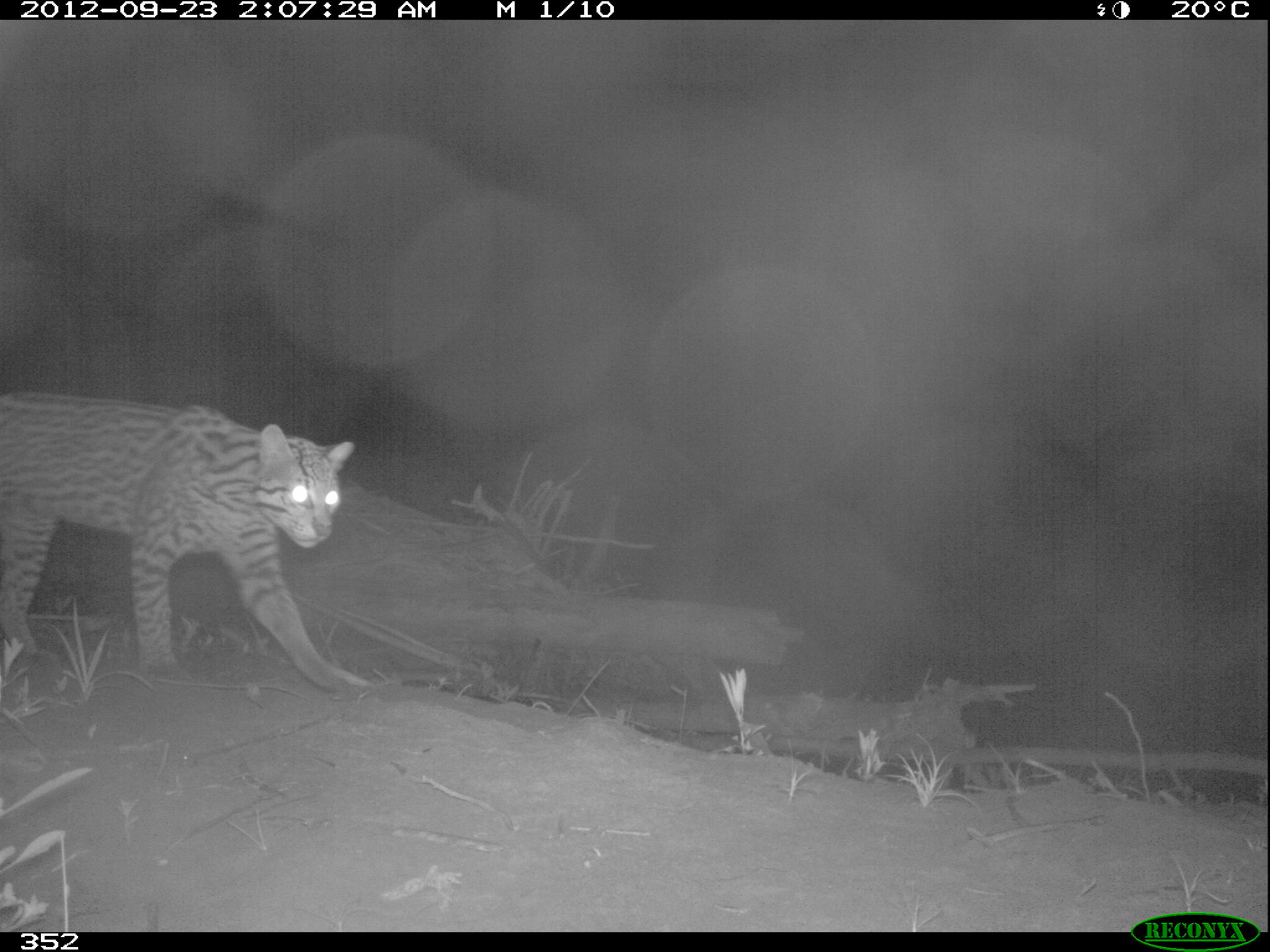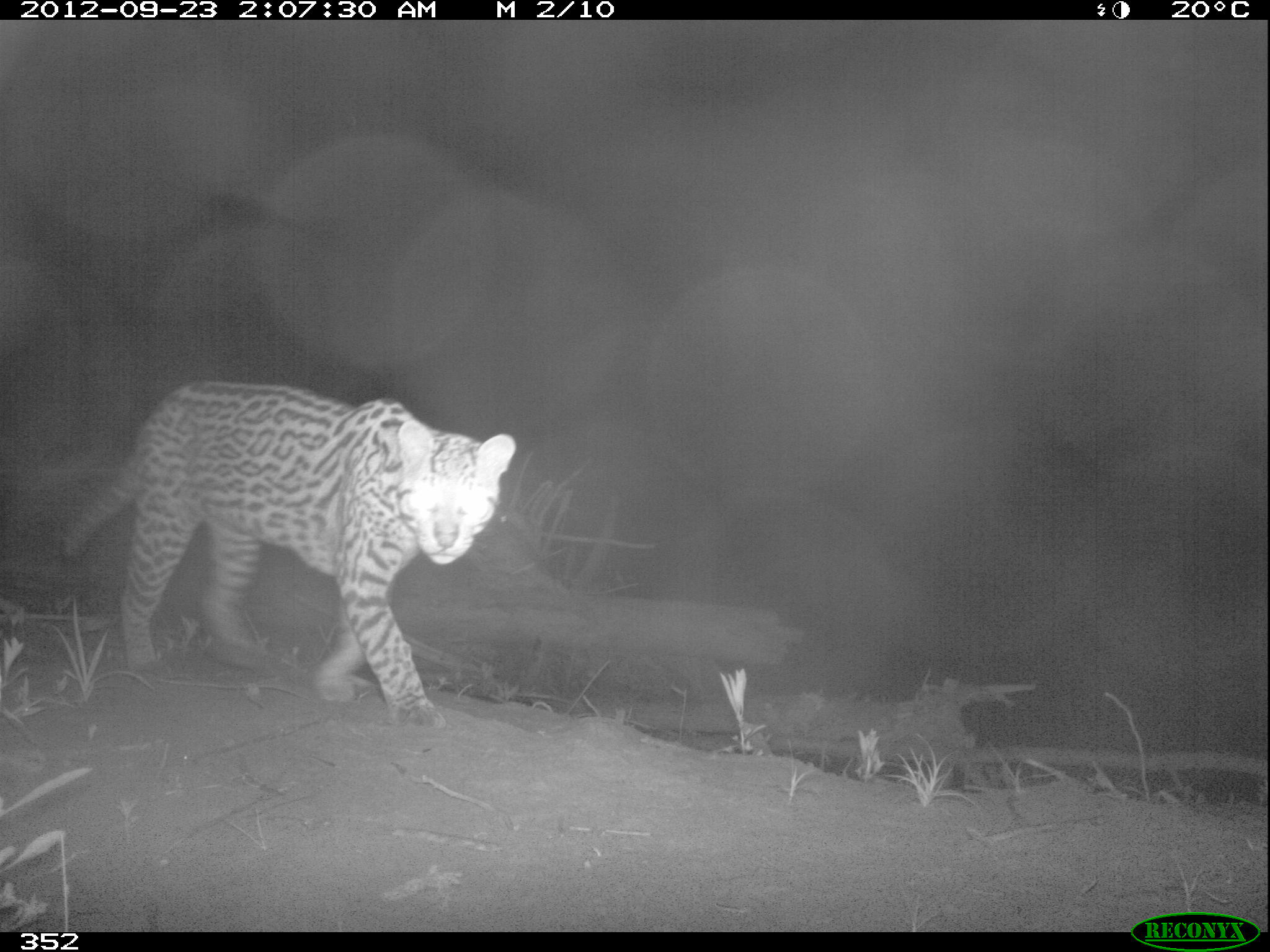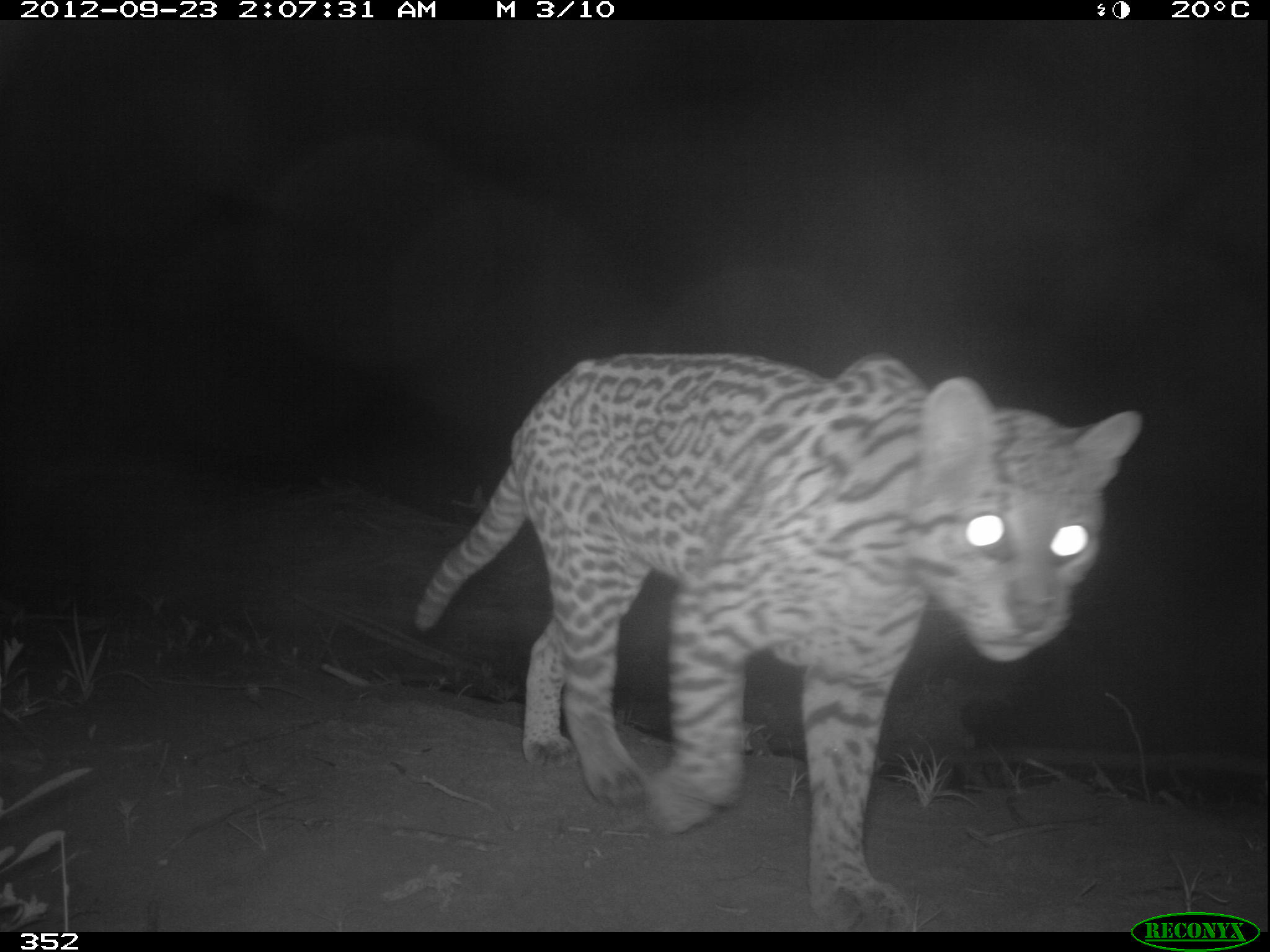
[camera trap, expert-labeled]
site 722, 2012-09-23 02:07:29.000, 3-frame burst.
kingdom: Animalia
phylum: Chordata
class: Mammalia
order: Carnivora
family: Felidae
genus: Leopardus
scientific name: Leopardus pardalis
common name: ocelot